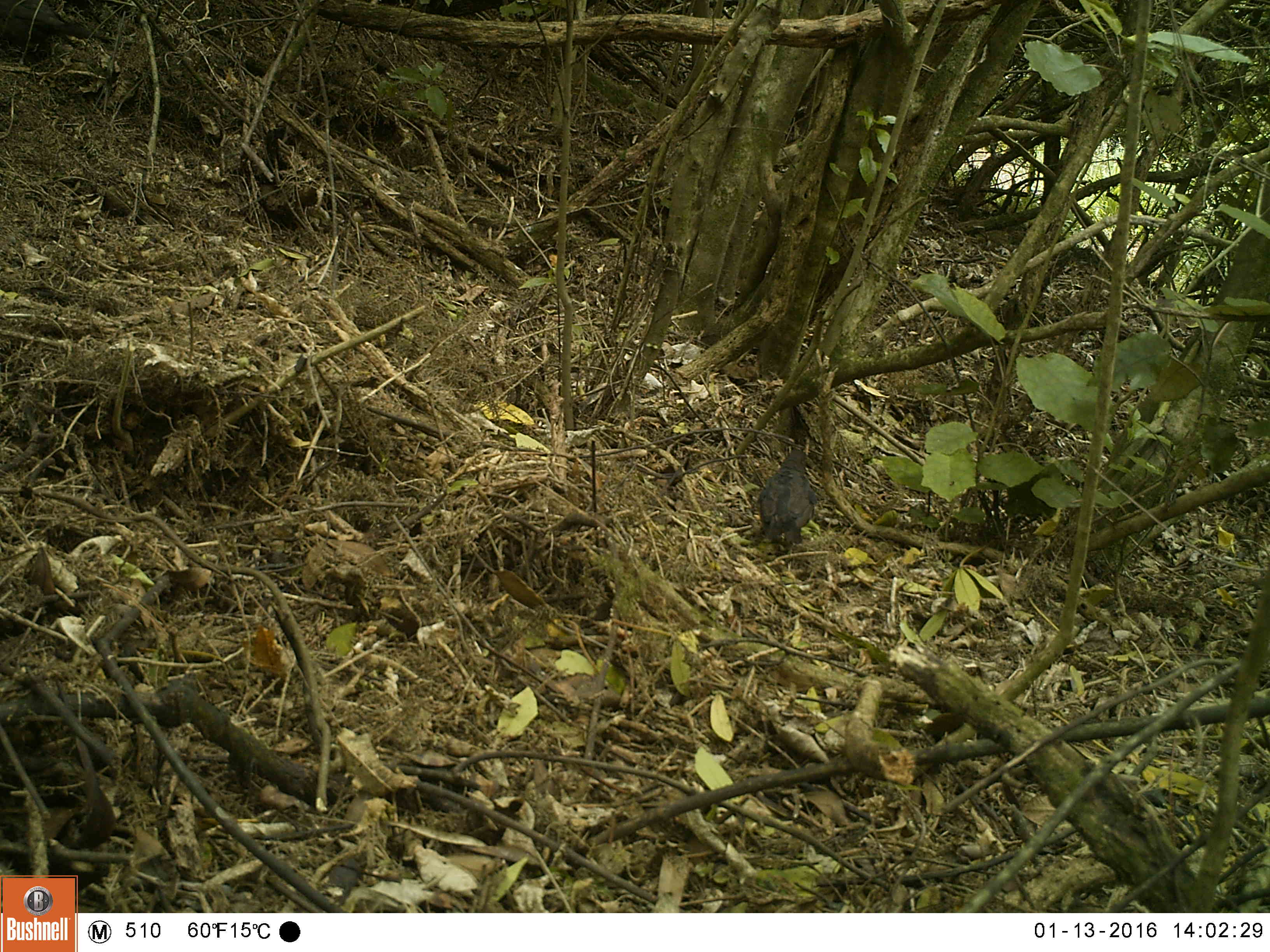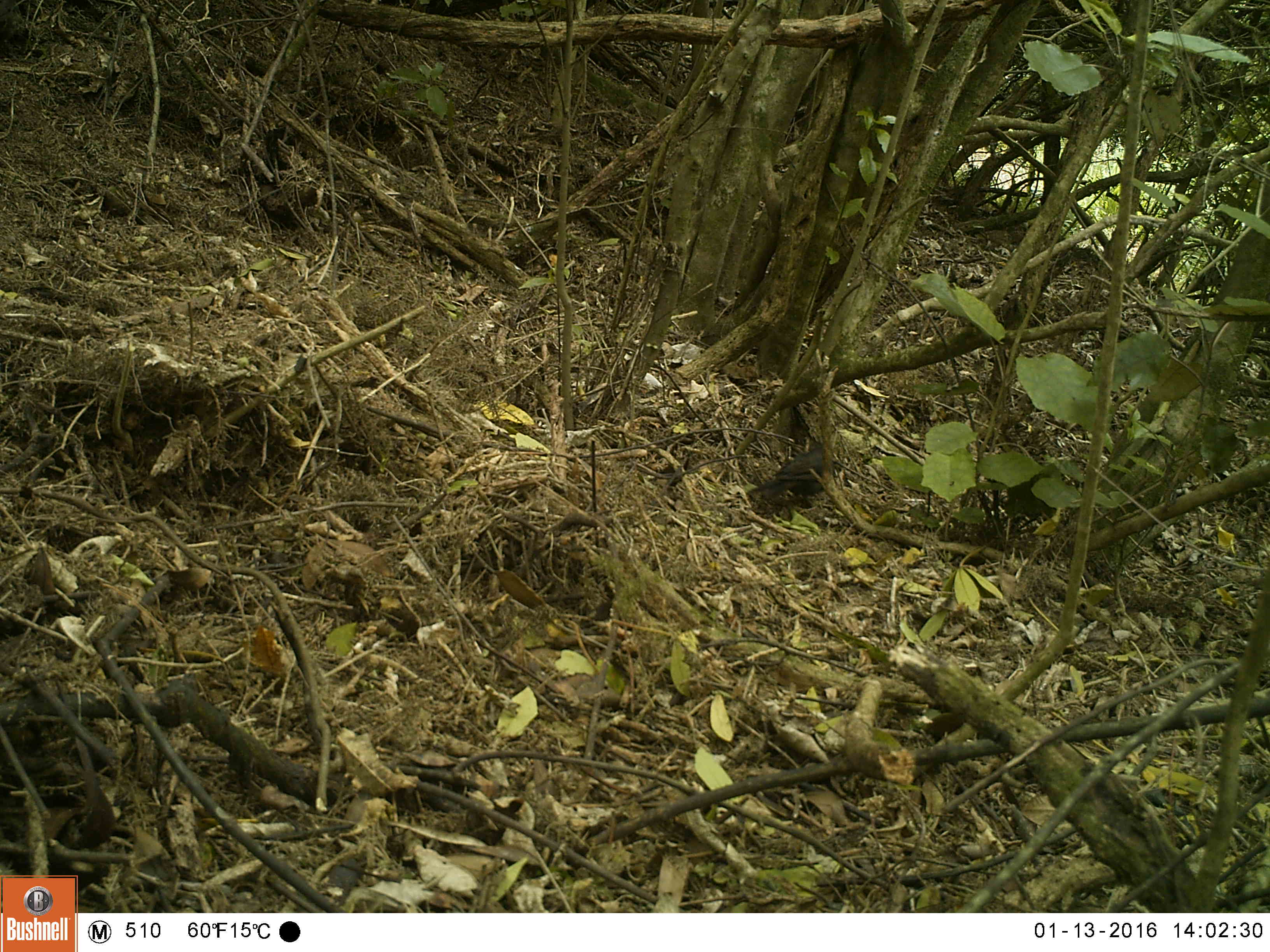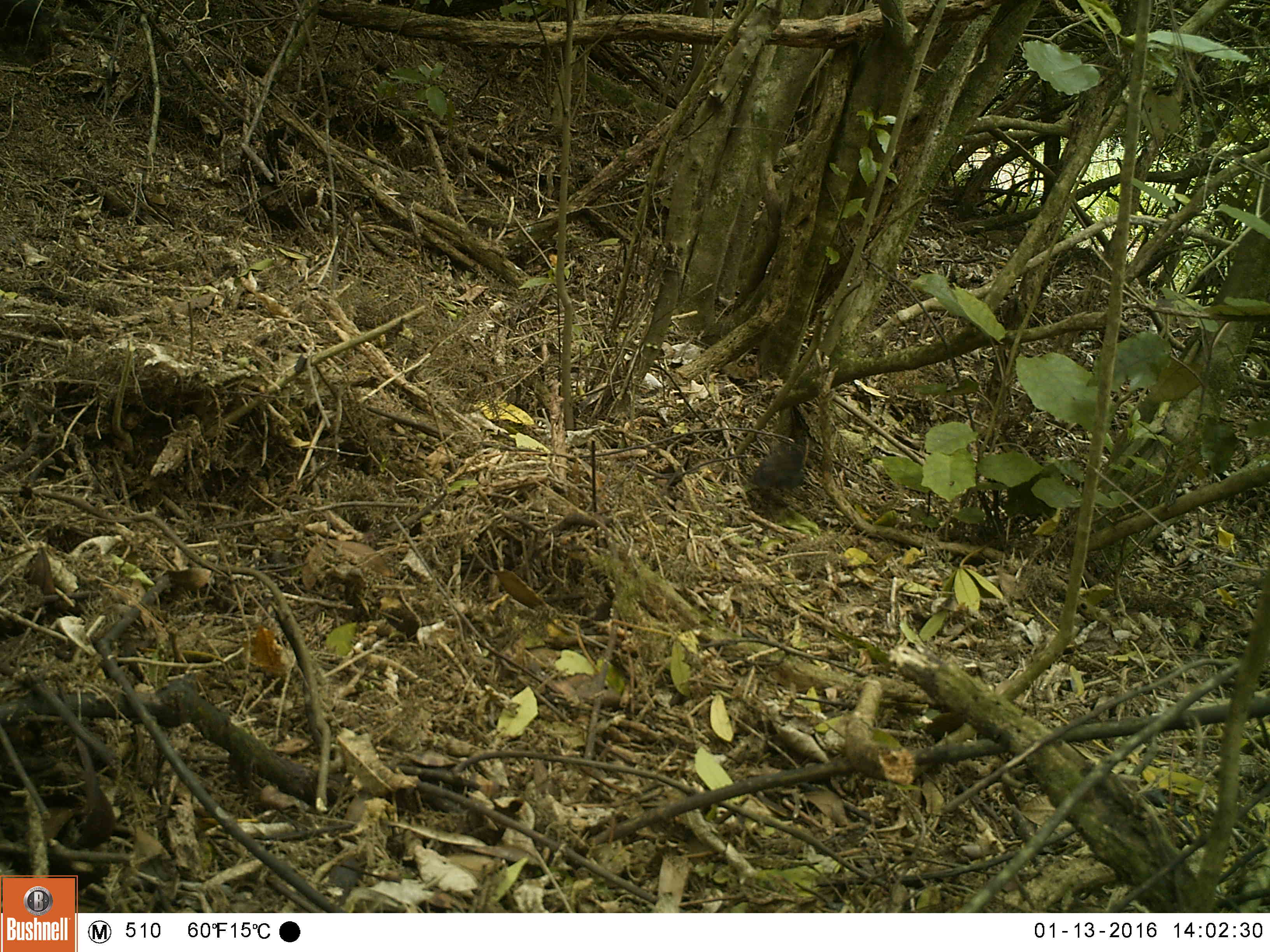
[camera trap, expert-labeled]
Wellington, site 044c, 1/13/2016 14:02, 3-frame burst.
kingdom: Animalia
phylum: Chordata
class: Aves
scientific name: Aves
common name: bird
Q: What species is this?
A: Bird (Aves).